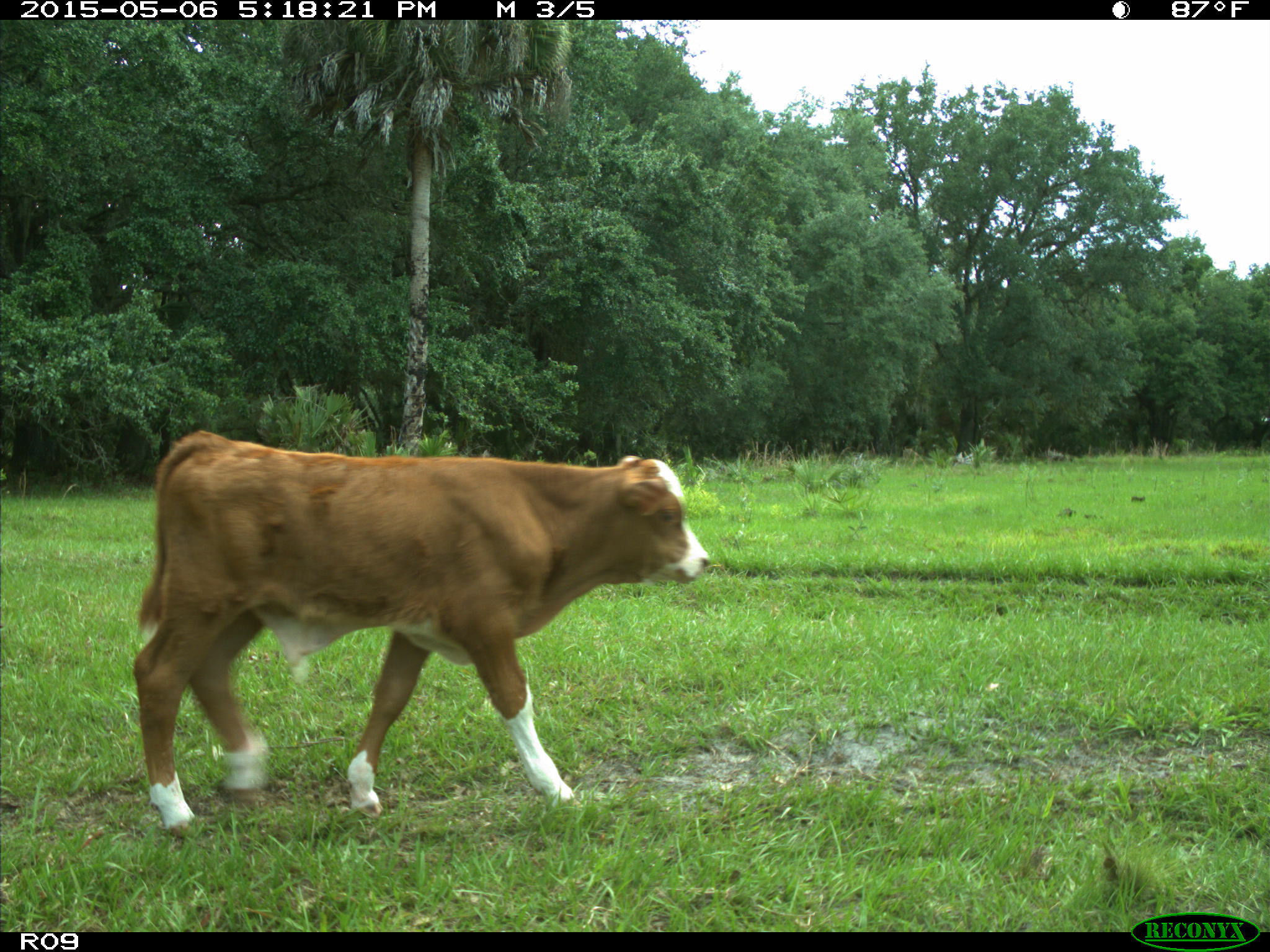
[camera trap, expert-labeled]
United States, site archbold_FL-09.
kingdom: Animalia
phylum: Chordata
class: Mammalia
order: Artiodactyla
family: Bovidae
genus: Bos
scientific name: Bos taurus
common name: domestic cow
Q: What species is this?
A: Bos taurus (domestic cow).